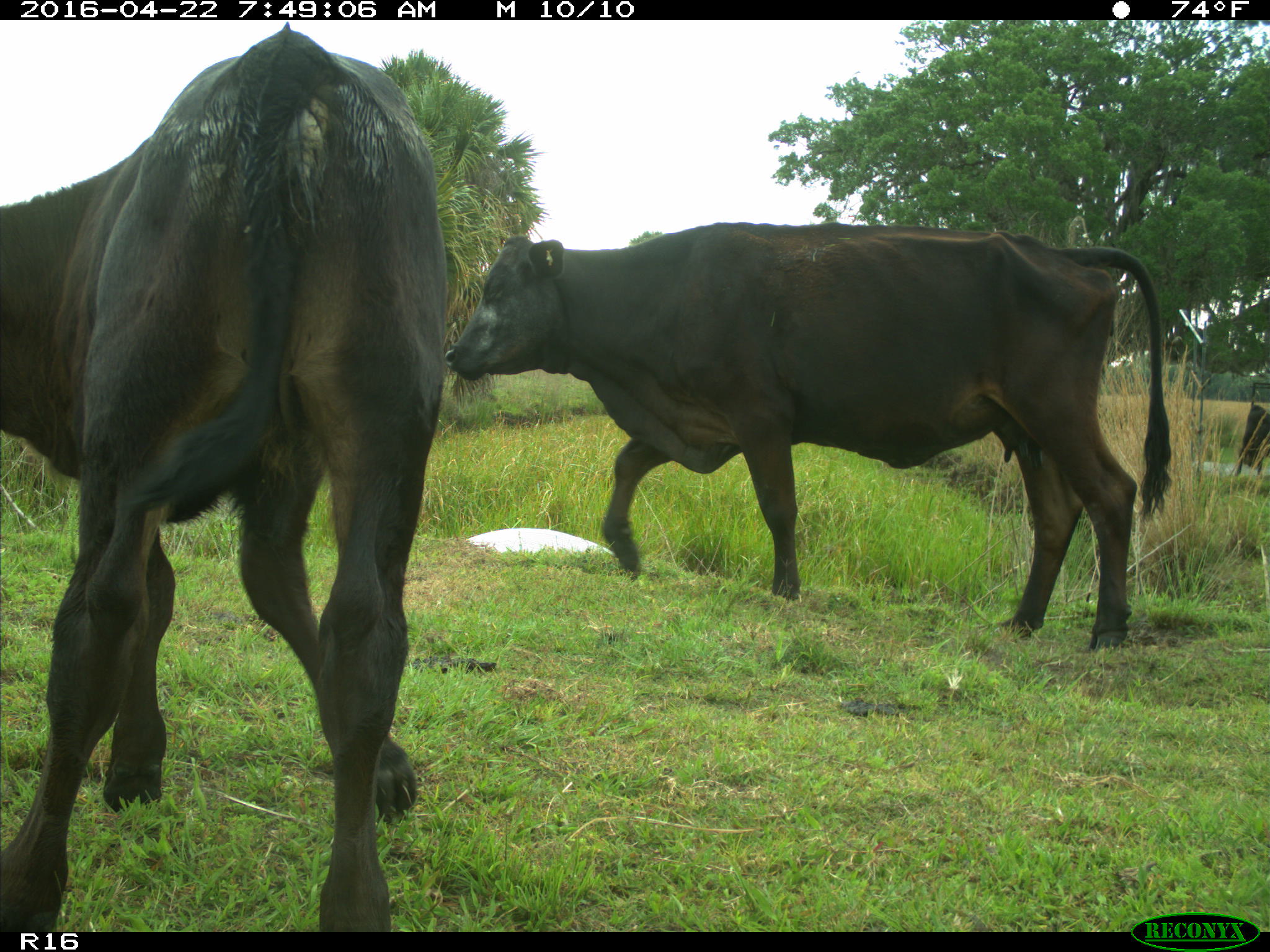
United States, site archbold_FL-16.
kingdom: Animalia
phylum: Chordata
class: Mammalia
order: Artiodactyla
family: Bovidae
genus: Bos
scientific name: Bos taurus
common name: domestic cow